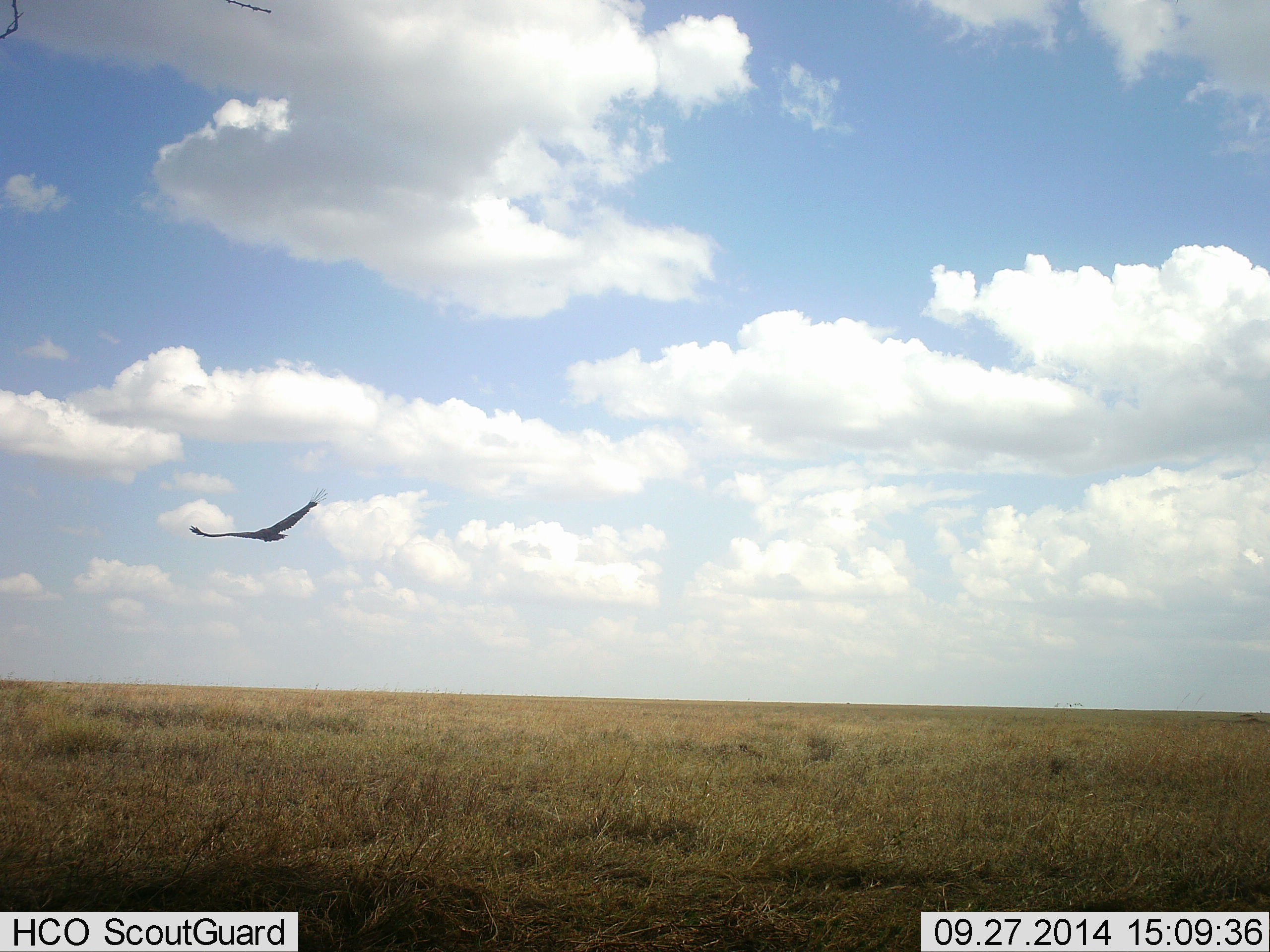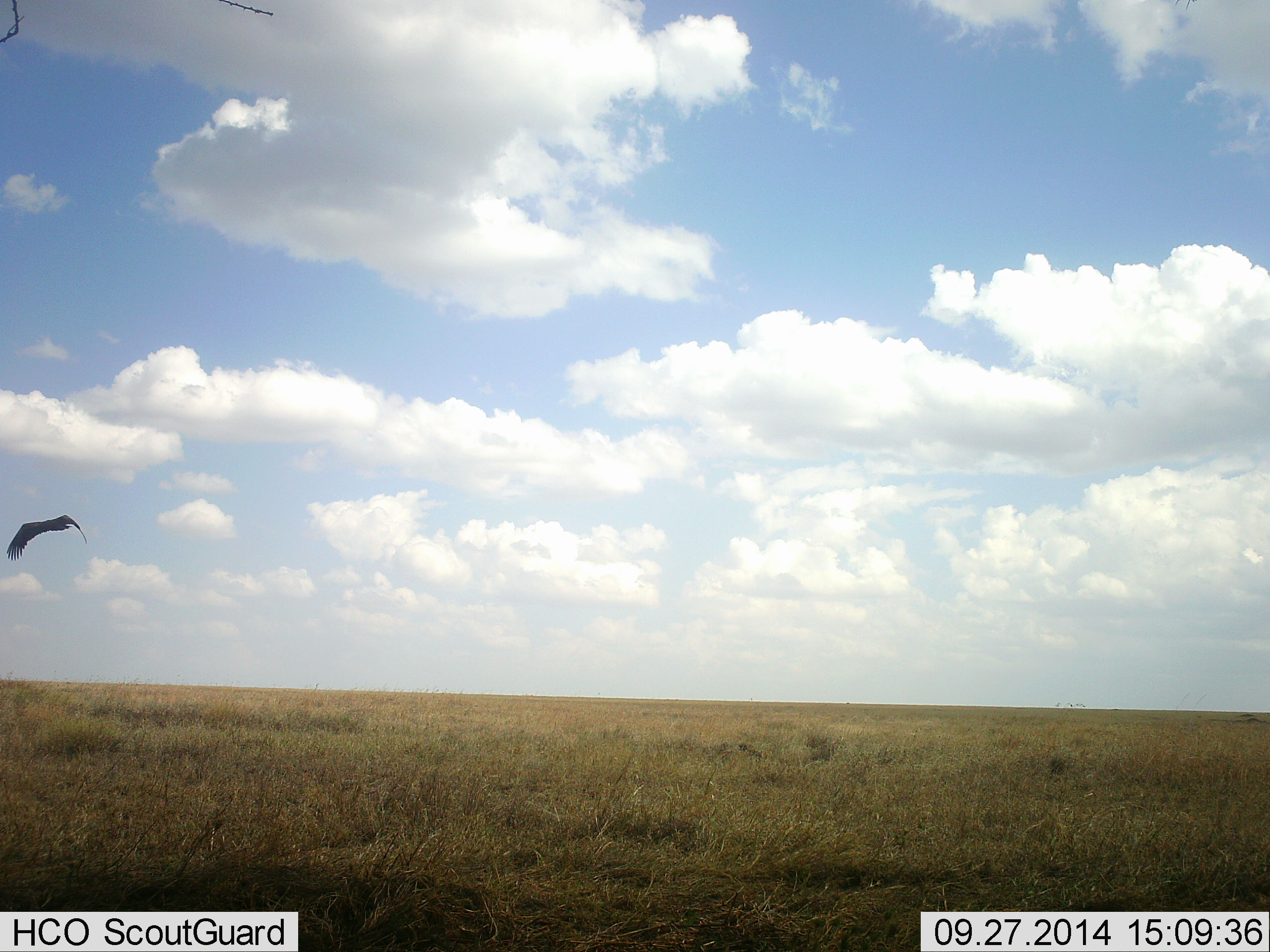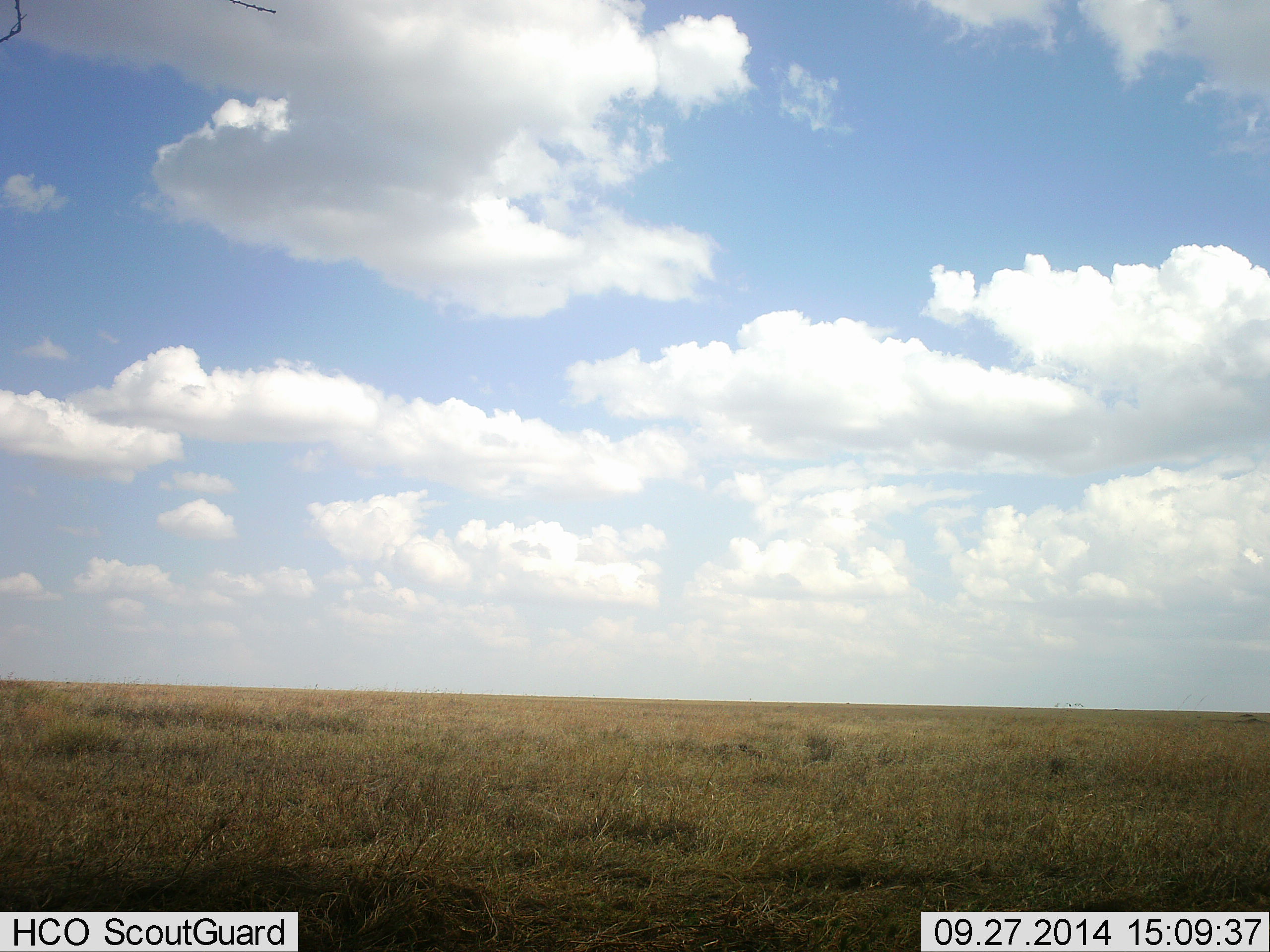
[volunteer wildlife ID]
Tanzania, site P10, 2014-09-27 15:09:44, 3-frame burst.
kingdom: Animalia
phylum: Chordata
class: Aves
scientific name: Aves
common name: bird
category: otherbird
Otherbird (bird) (Aves), count 1. Behavior (volunteer vote fractions): standing 0%, resting 0%, moving 100%, interacting 0%. Young present (vote fraction): 0%. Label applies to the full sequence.